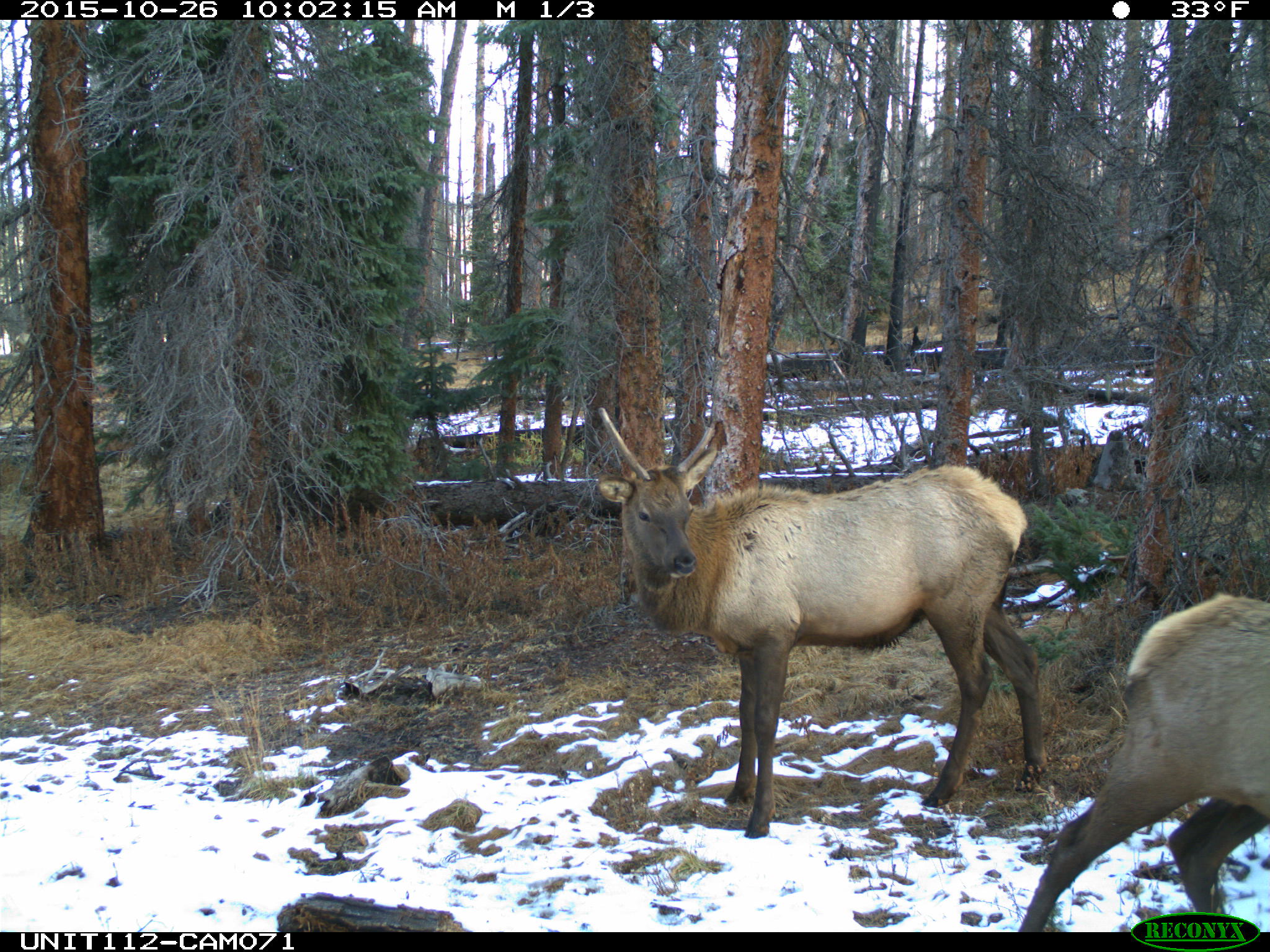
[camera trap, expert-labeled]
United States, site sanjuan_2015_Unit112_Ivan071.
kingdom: Animalia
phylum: Chordata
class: Mammalia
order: Artiodactyla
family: Cervidae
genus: Cervus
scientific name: Cervus elaphus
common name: red deer